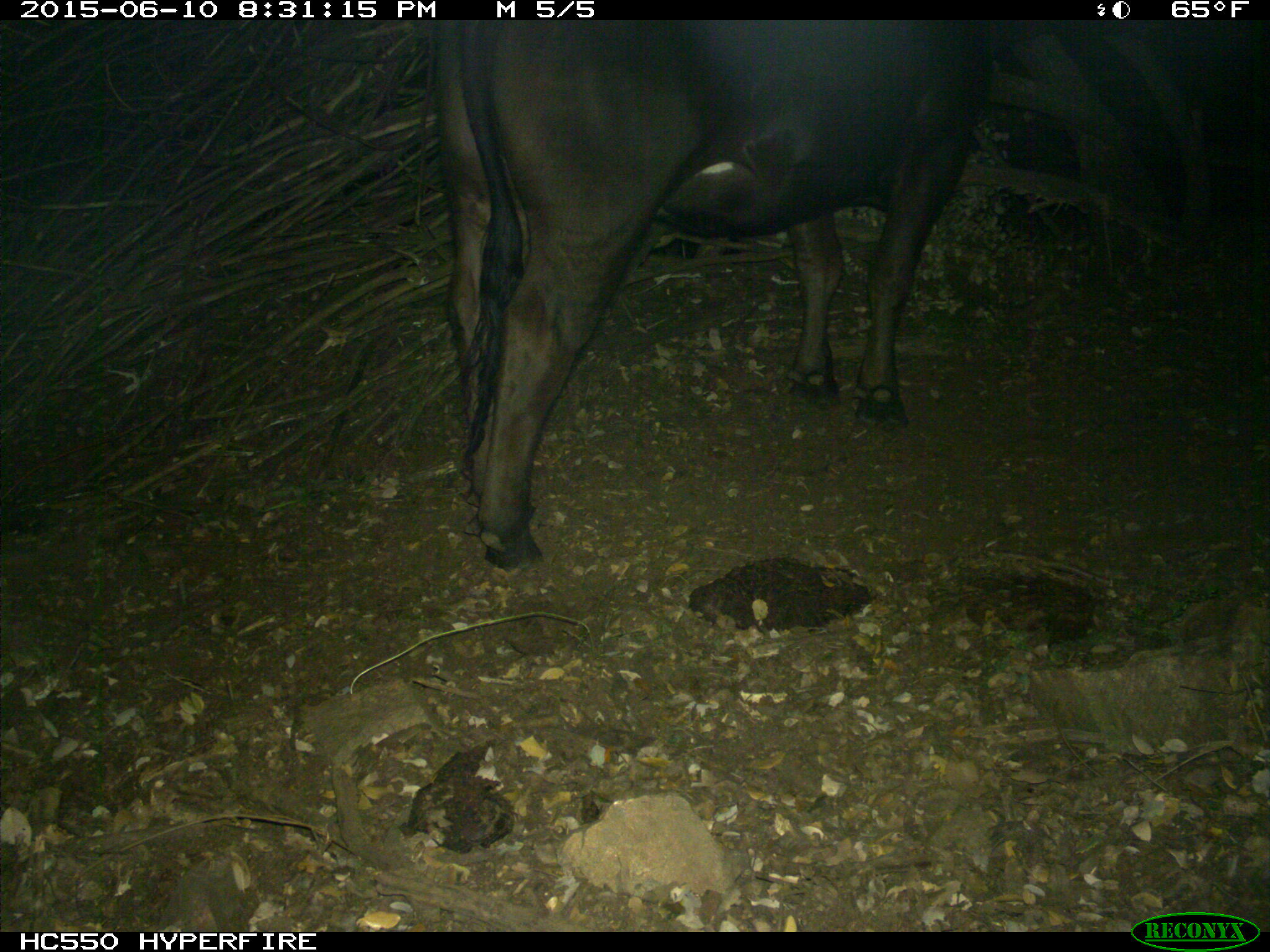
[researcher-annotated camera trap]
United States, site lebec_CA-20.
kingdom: Animalia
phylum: Chordata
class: Mammalia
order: Artiodactyla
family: Bovidae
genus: Bos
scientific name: Bos taurus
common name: domestic cow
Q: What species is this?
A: Bos taurus (domestic cow).